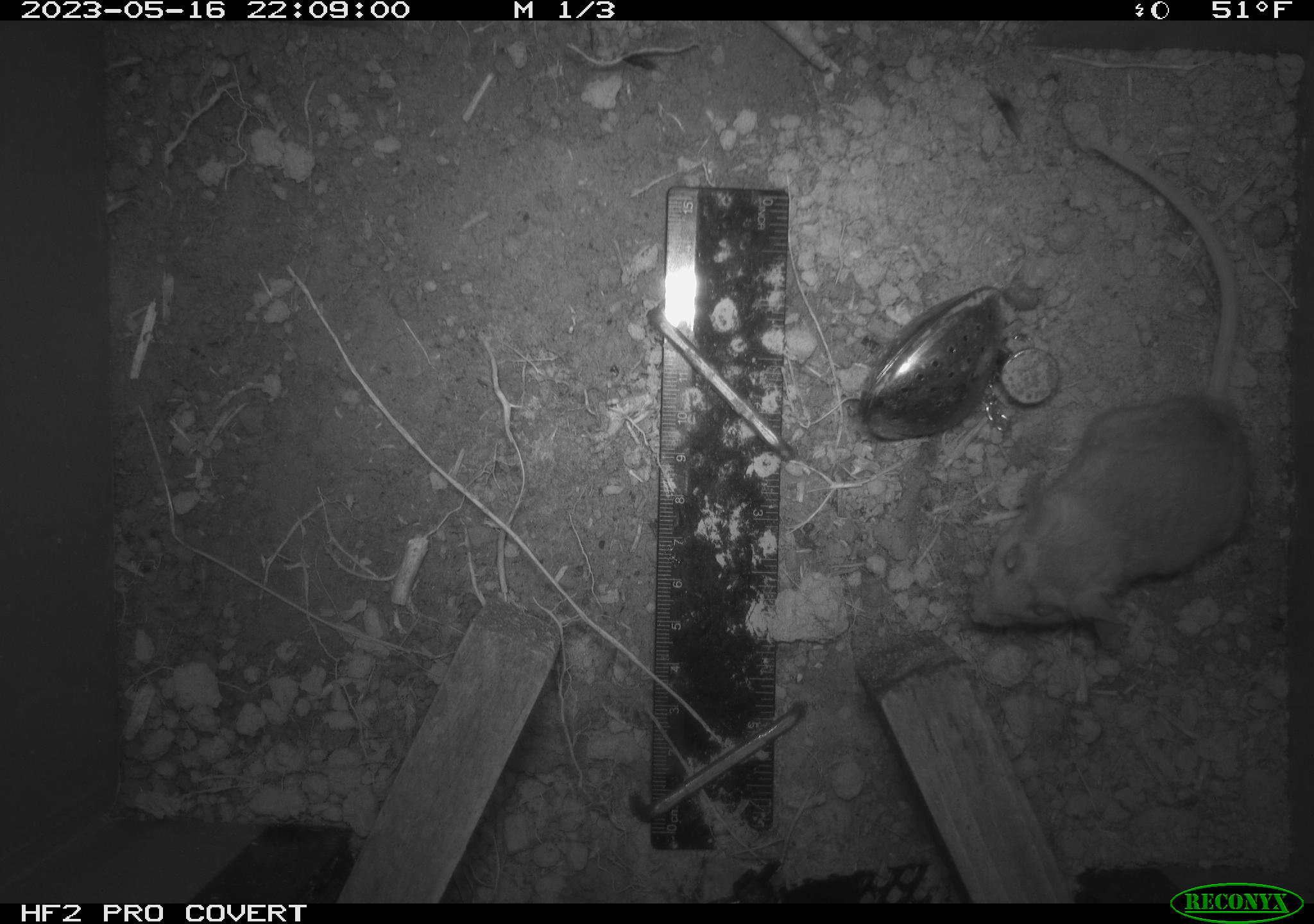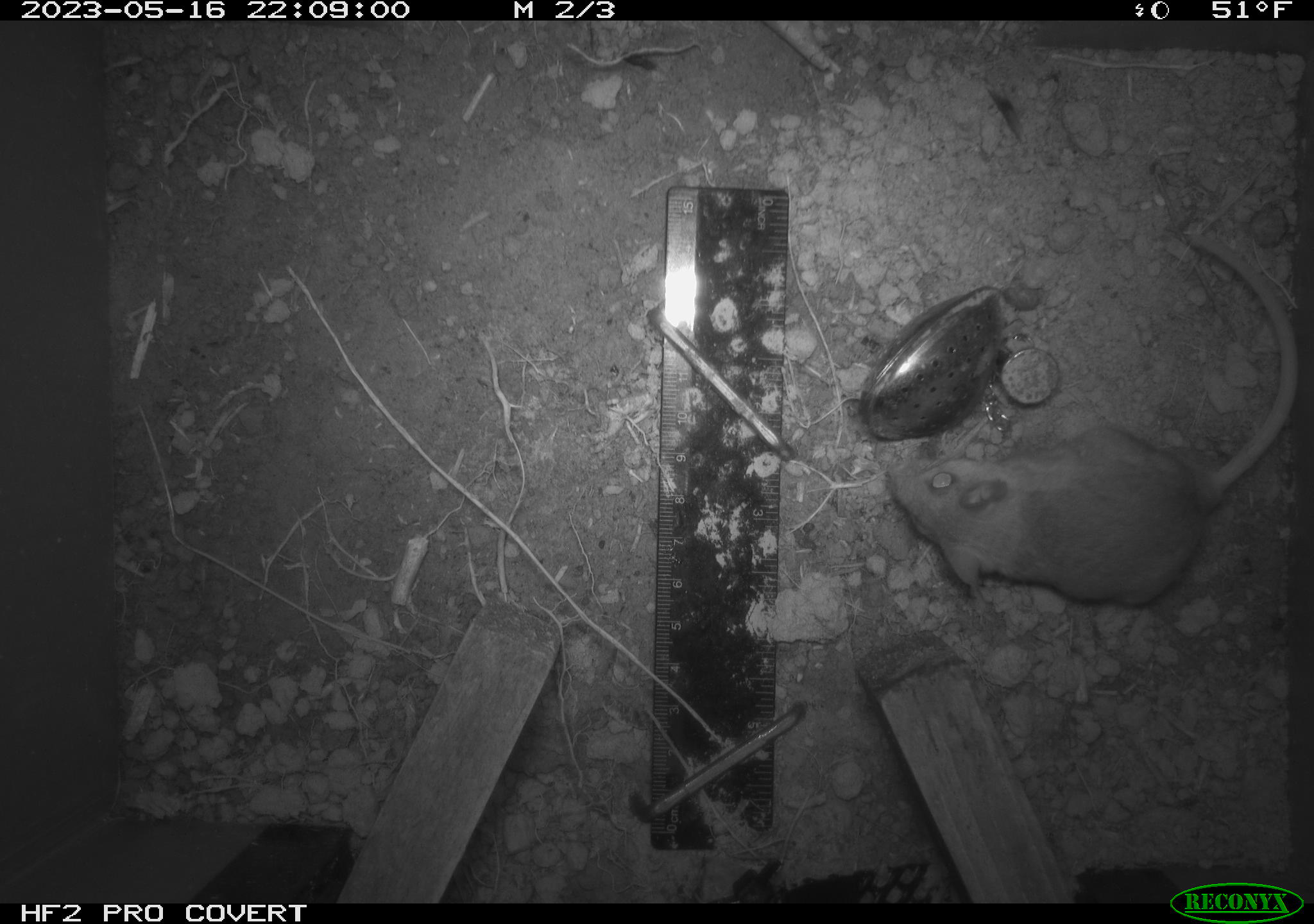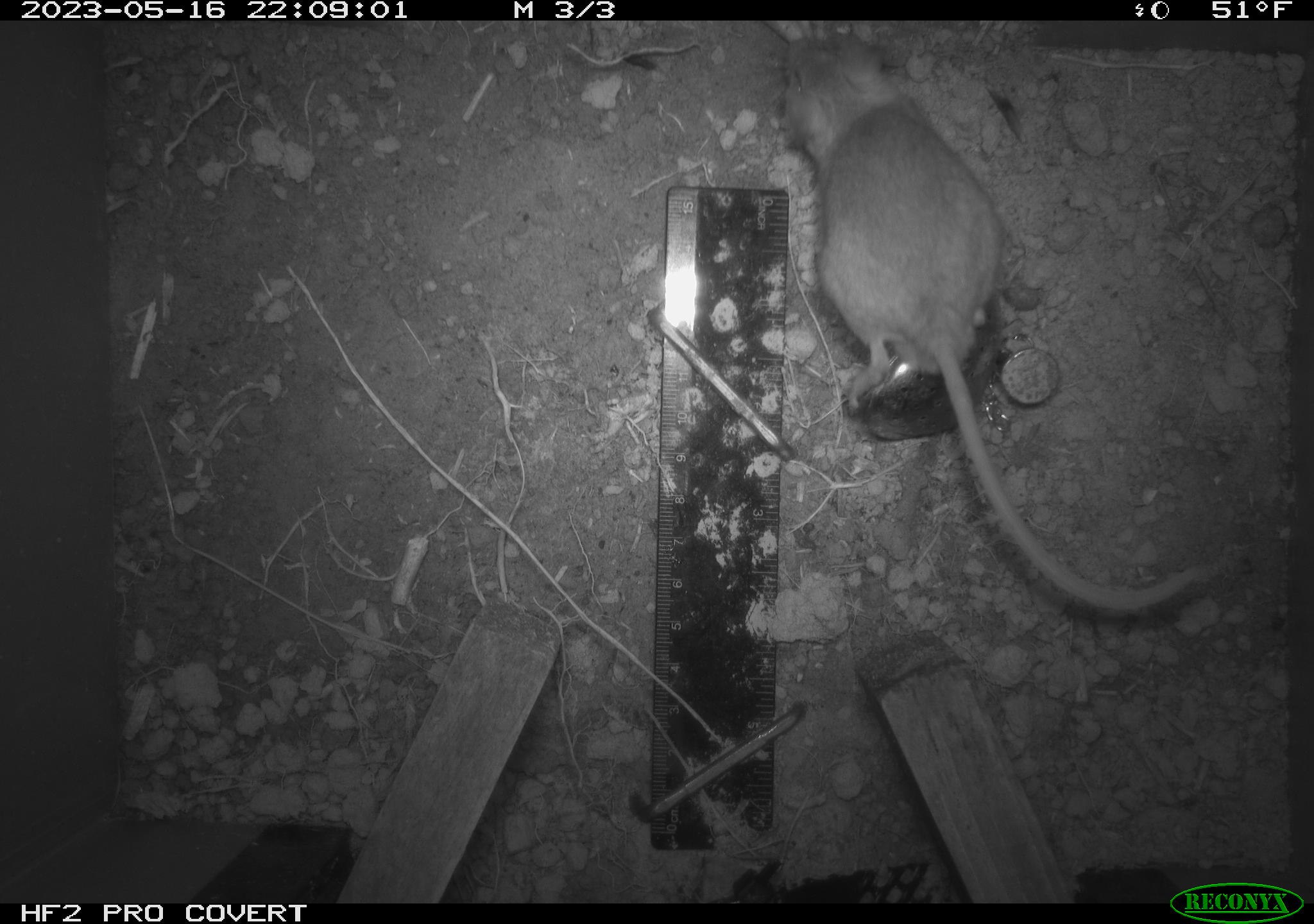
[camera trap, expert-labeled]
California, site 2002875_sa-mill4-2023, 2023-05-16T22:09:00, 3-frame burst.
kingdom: Animalia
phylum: Chordata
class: Mammalia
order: Rodentia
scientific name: Rodentia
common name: mouse species